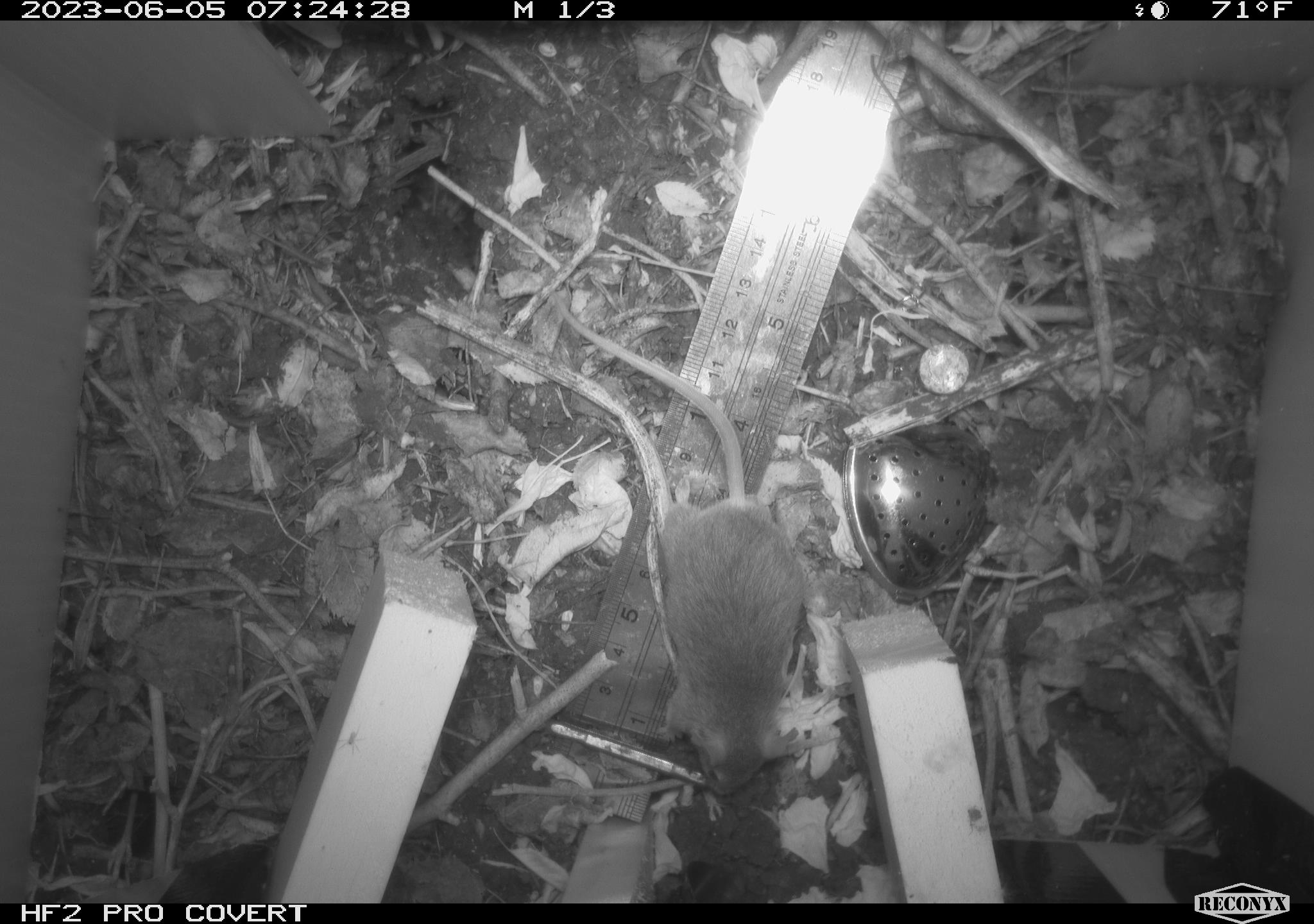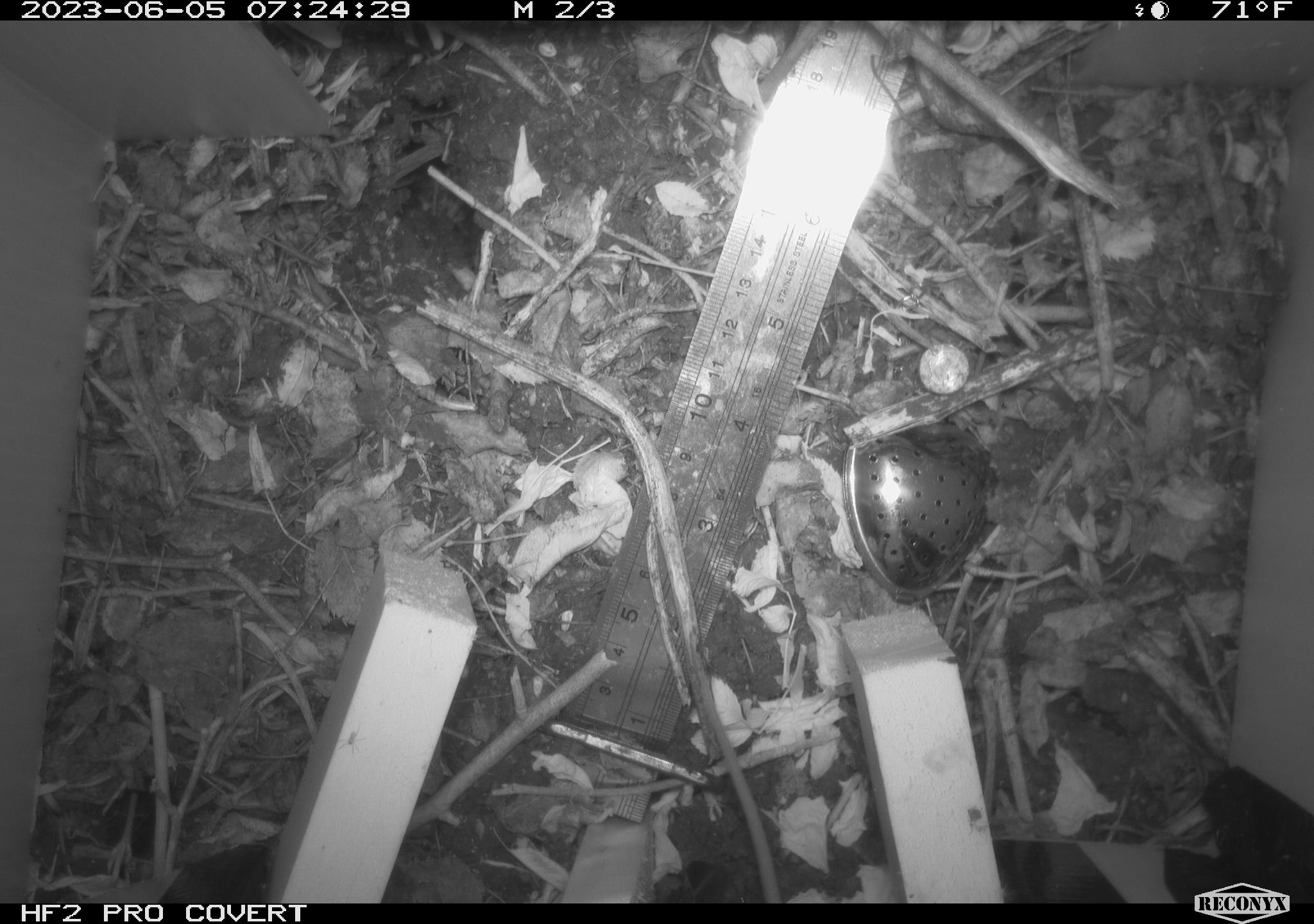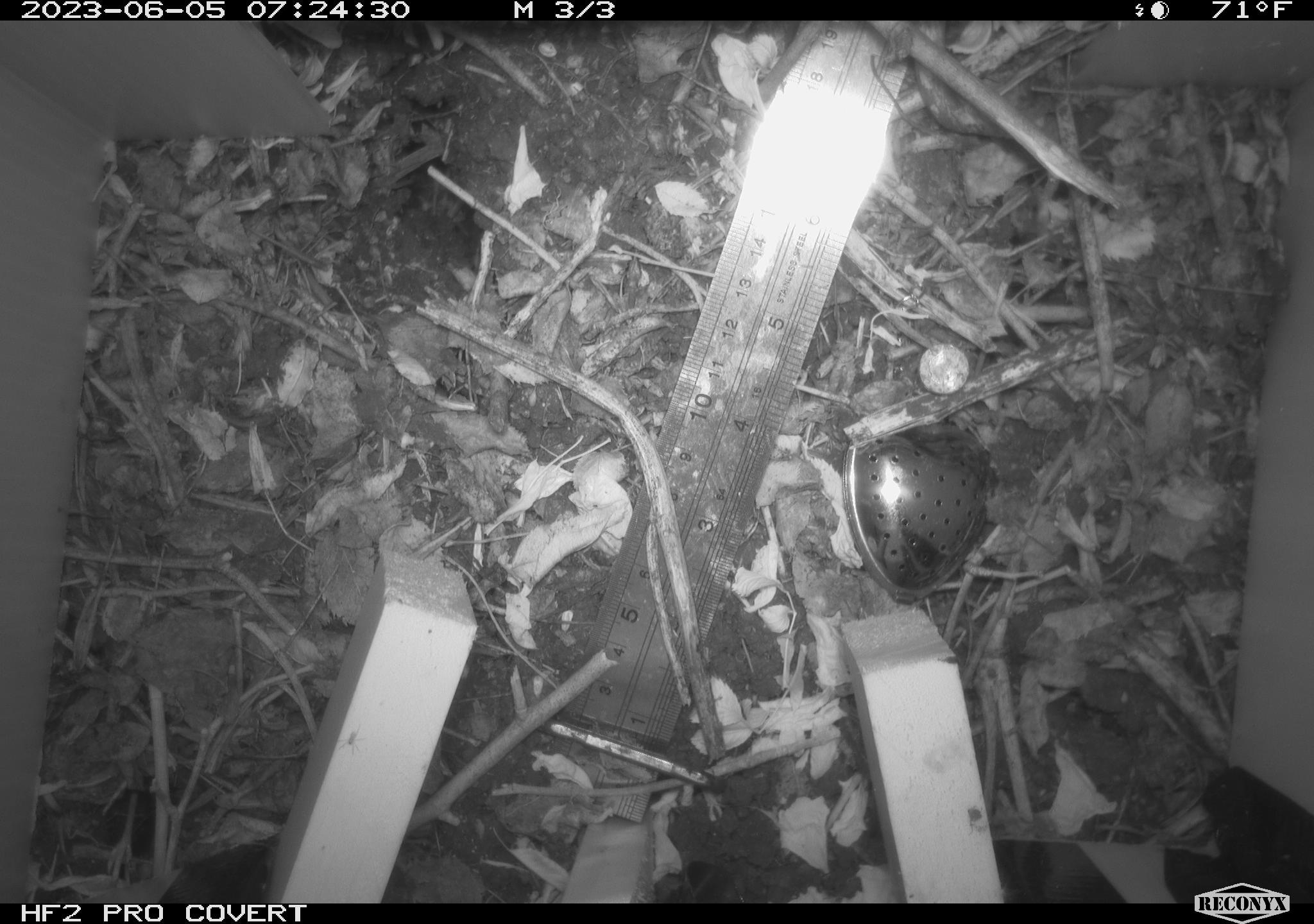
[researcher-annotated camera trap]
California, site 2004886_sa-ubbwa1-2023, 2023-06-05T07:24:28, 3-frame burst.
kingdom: Animalia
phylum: Chordata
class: Mammalia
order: Rodentia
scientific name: Rodentia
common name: mouse species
Mouse species (Rodentia).